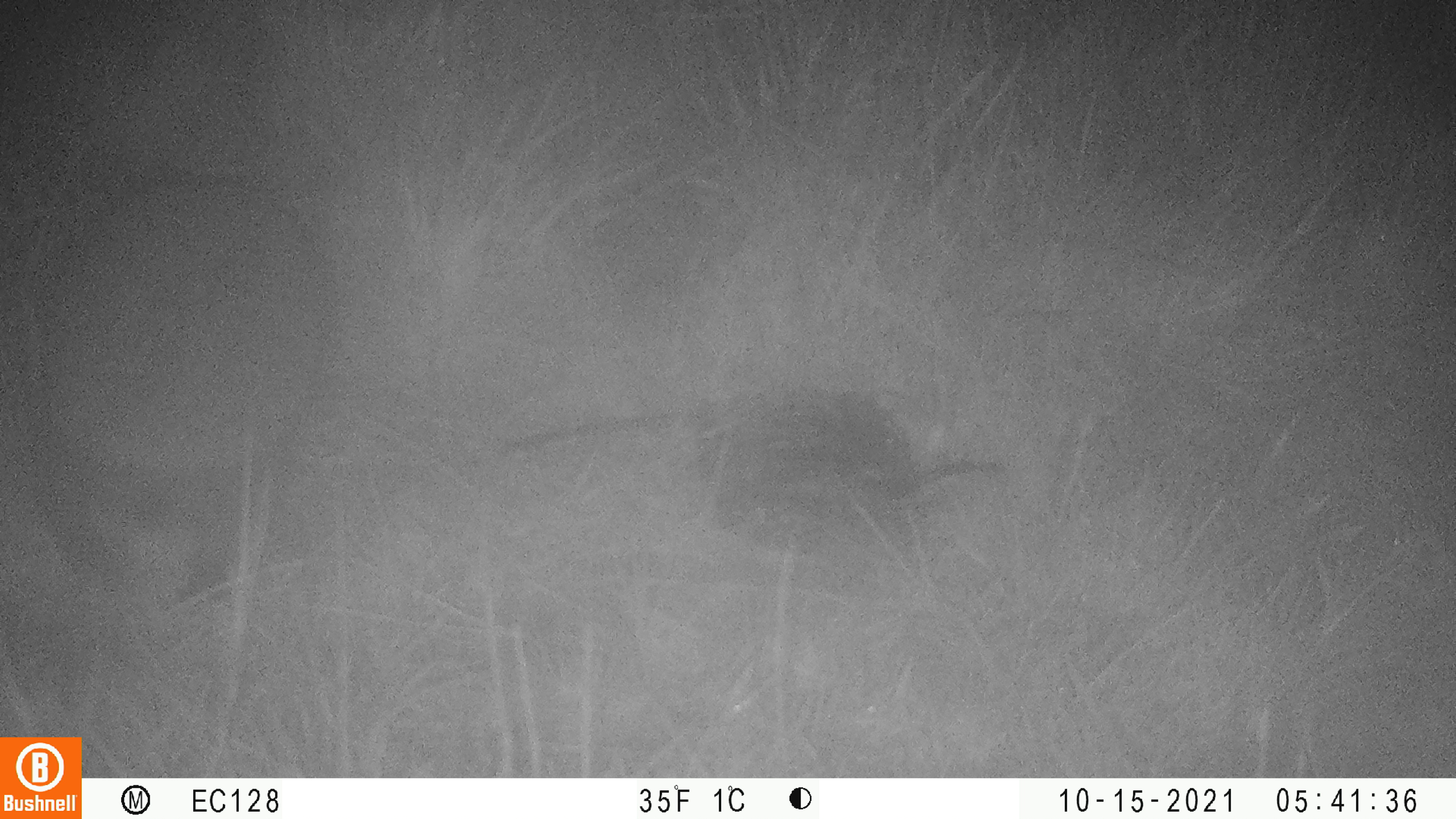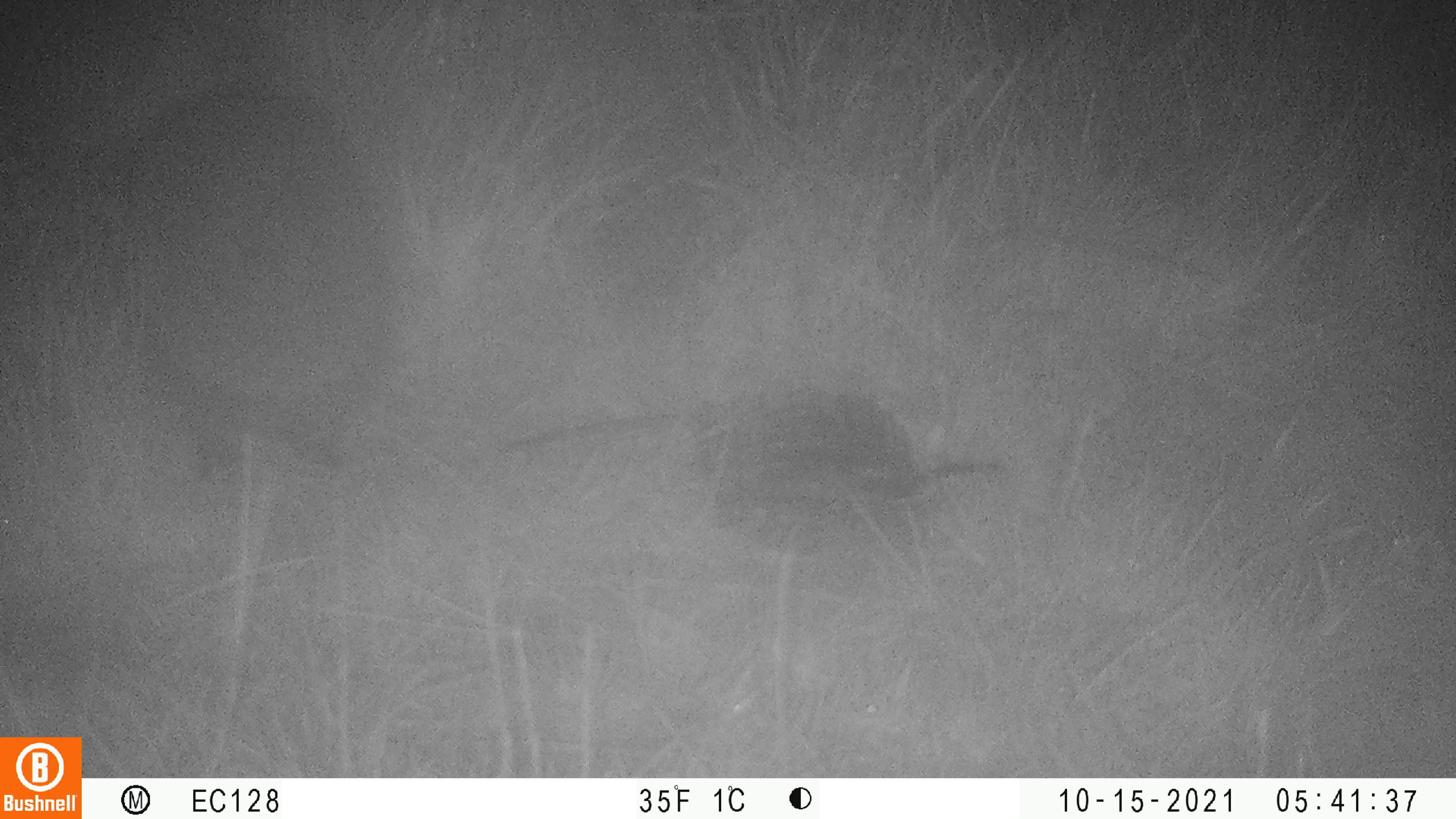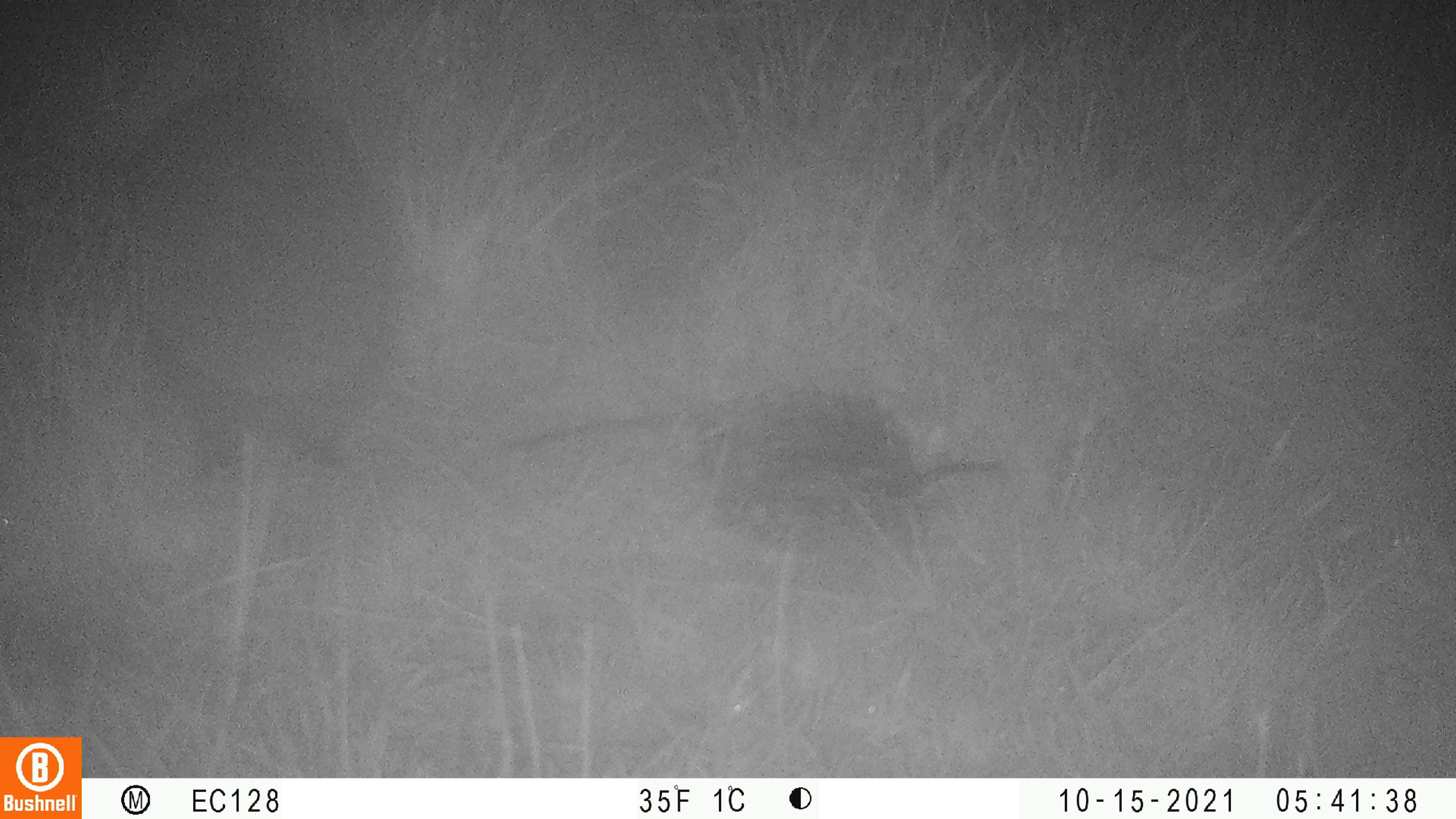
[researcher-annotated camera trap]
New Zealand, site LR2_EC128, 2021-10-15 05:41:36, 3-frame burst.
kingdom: Animalia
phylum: Chordata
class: Mammalia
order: Eulipotyphla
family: Erinaceidae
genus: Erinaceus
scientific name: Erinaceus europaeus europaeus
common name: european hedgehog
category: hedgehog